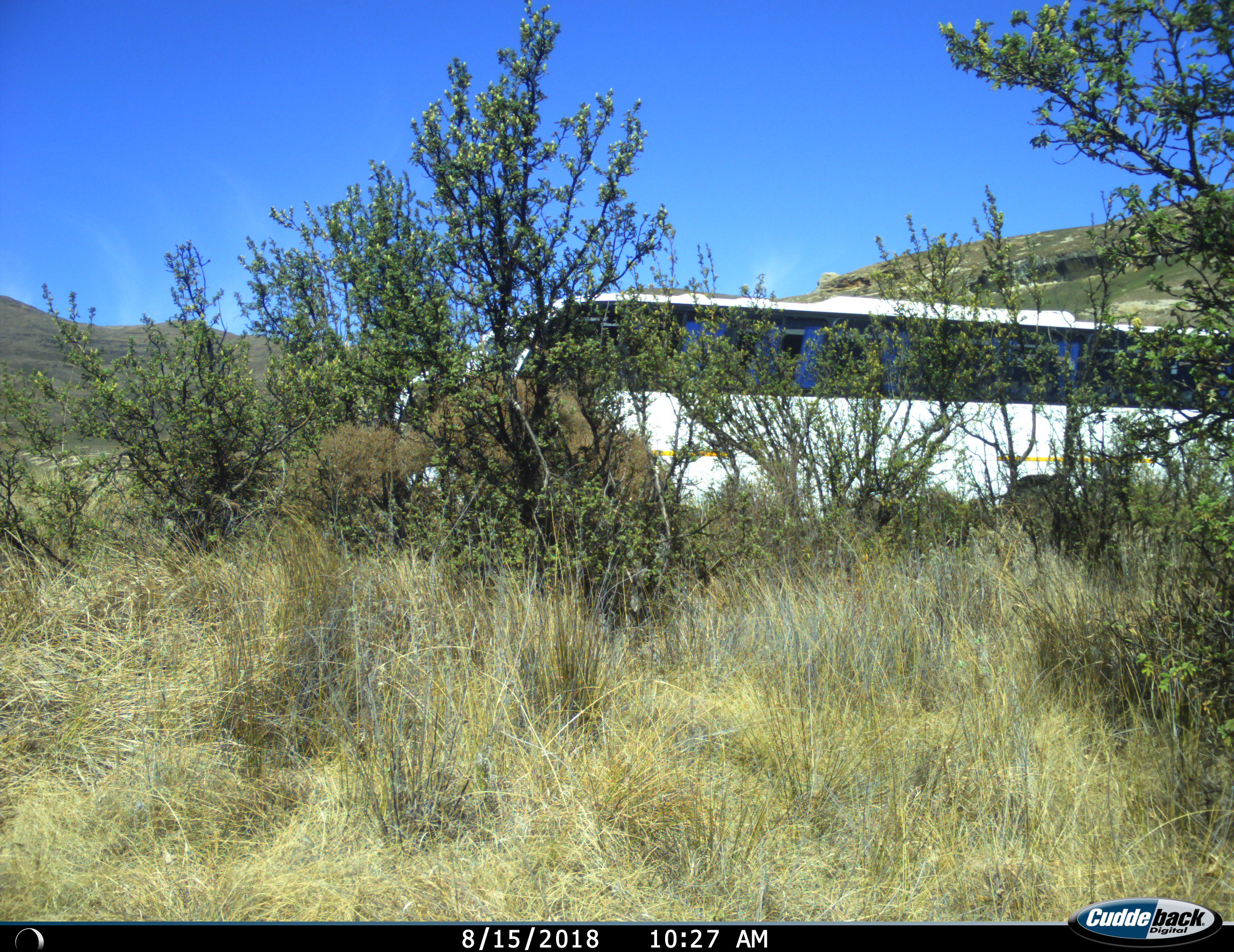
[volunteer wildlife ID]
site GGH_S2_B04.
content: unidentified animal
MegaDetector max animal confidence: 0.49